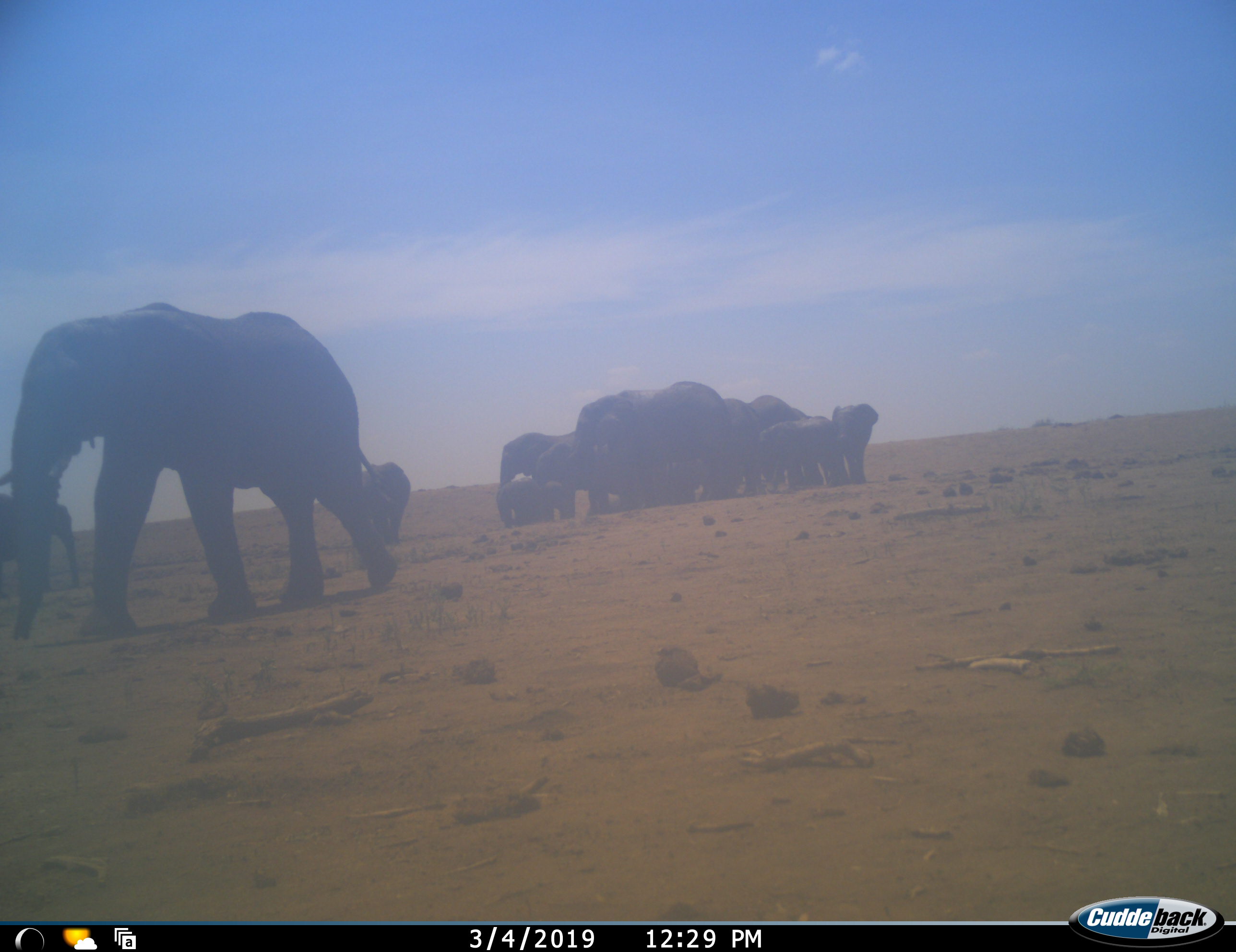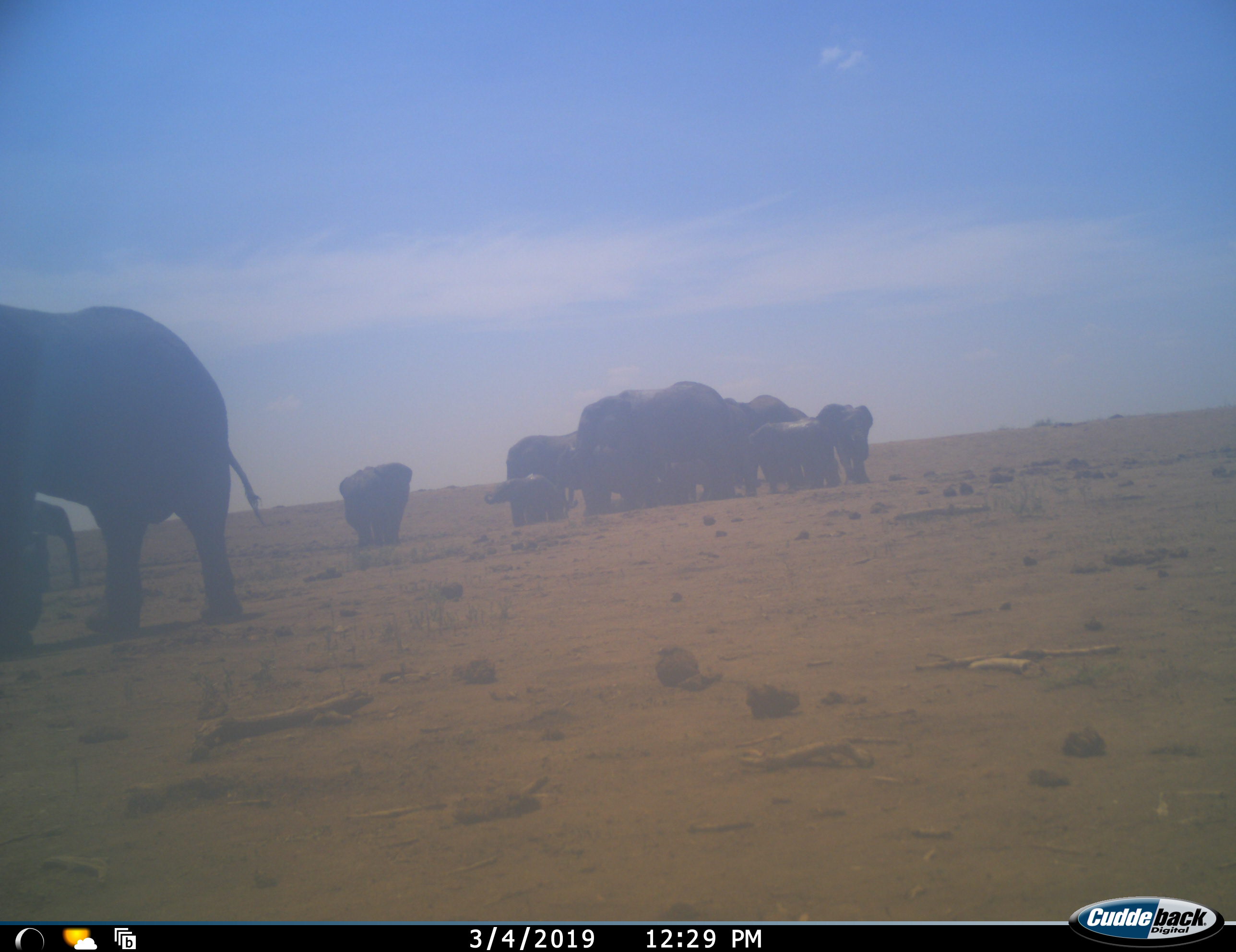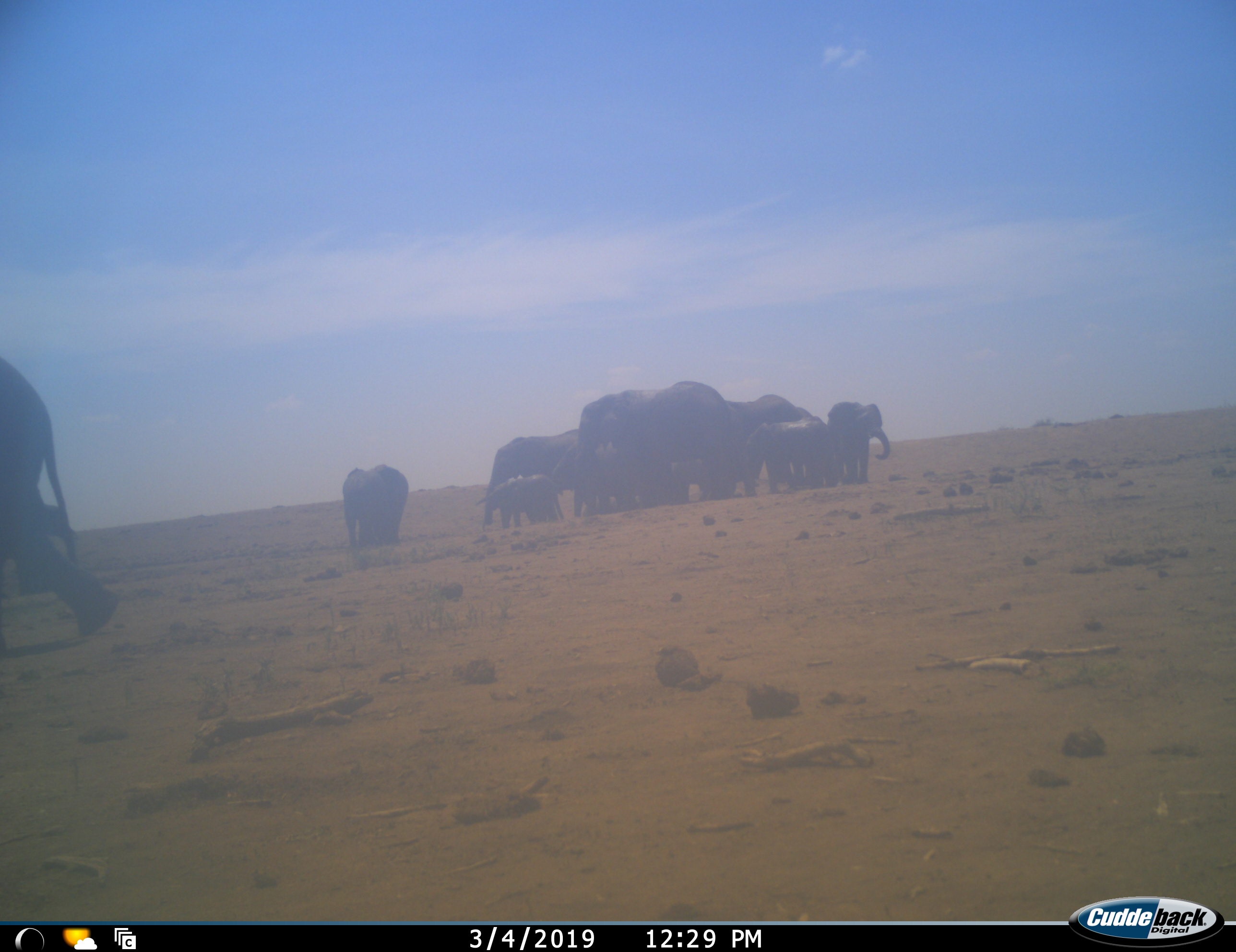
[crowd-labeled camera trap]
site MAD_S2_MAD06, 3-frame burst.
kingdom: Animalia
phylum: Chordata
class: Mammalia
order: Proboscidea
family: Elephantidae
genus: Loxodonta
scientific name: Loxodonta africana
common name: african bush elephant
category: elephant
Elephant (african bush elephant) (Loxodonta africana), count 11-50. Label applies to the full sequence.